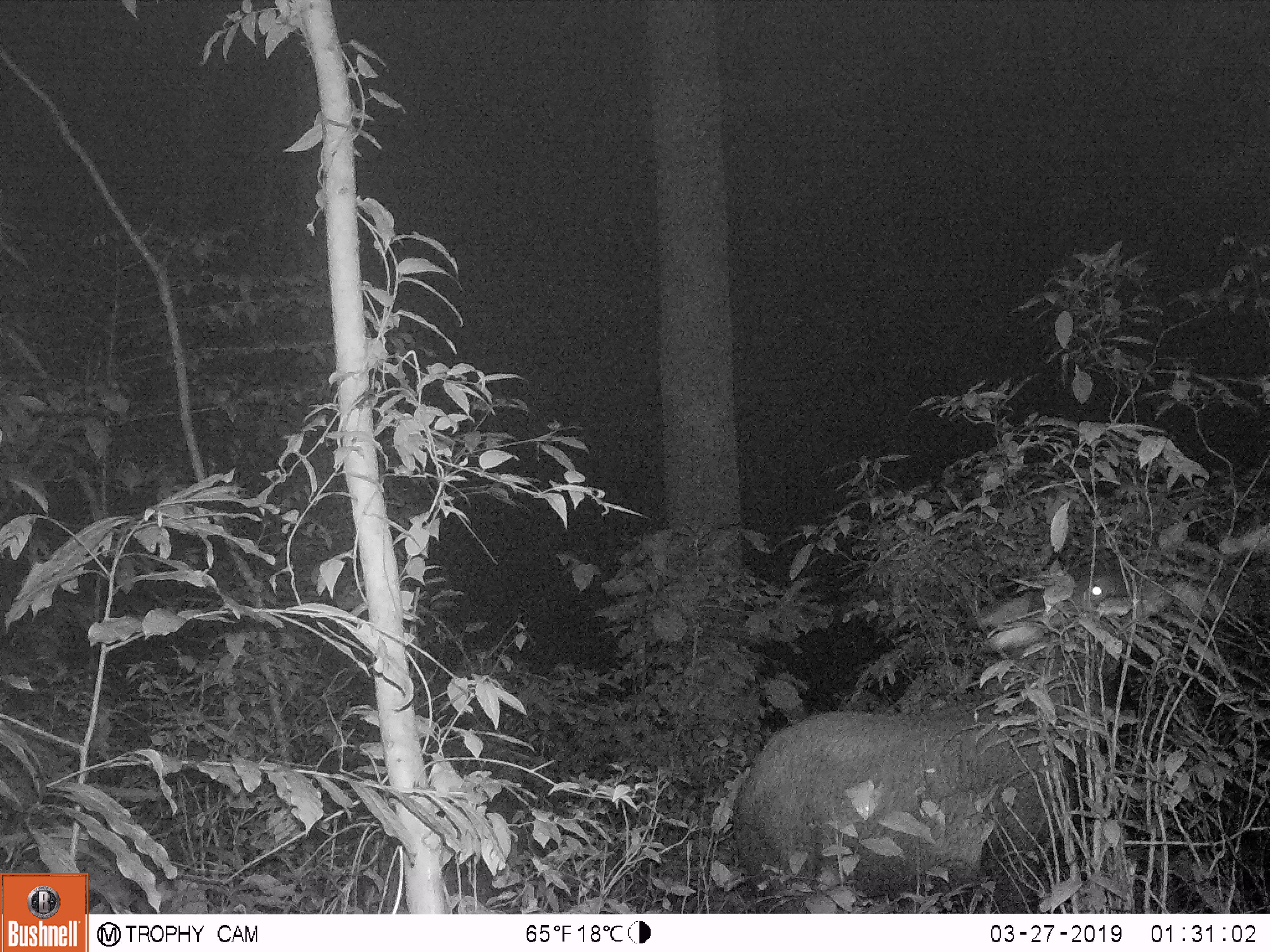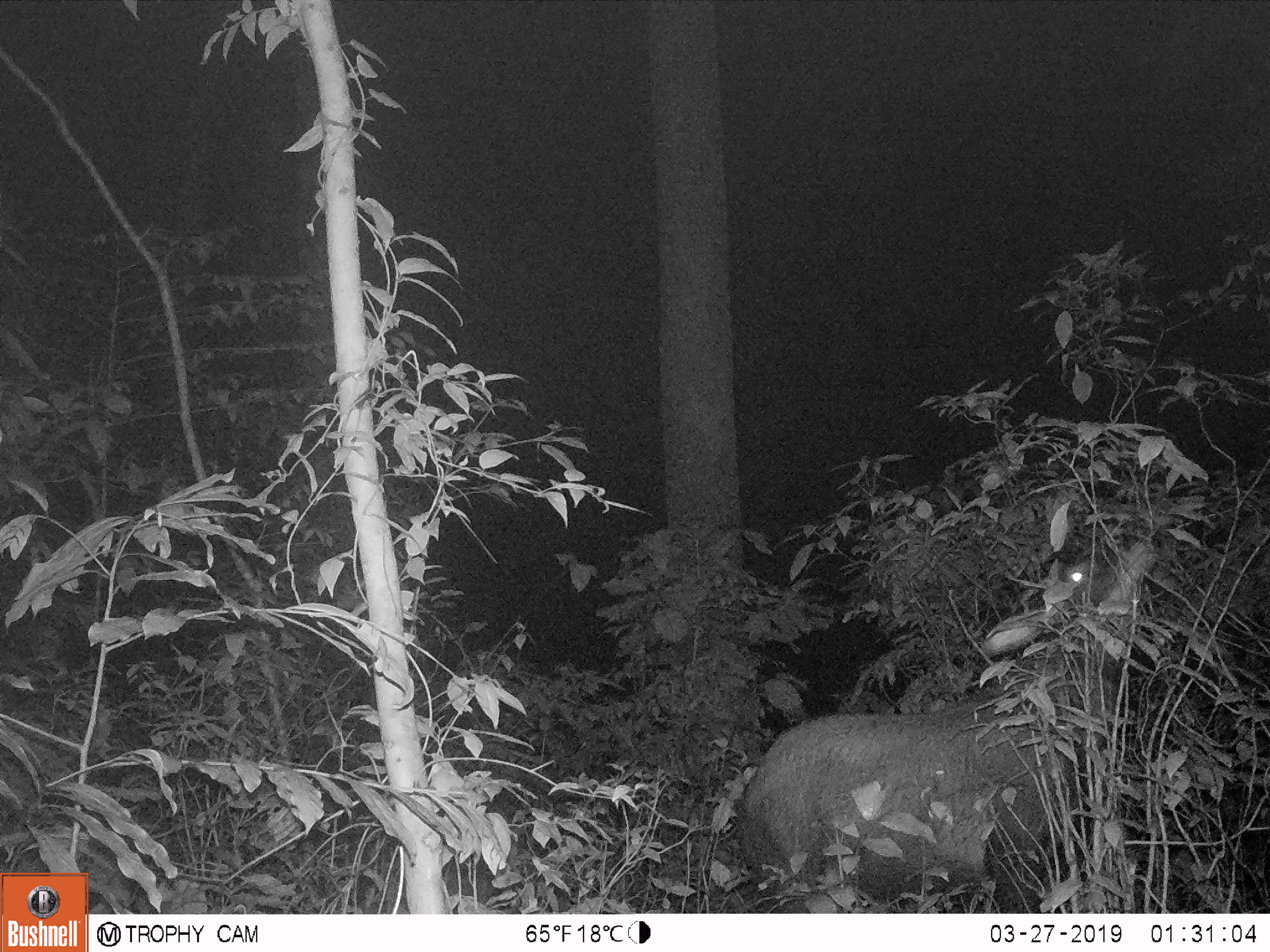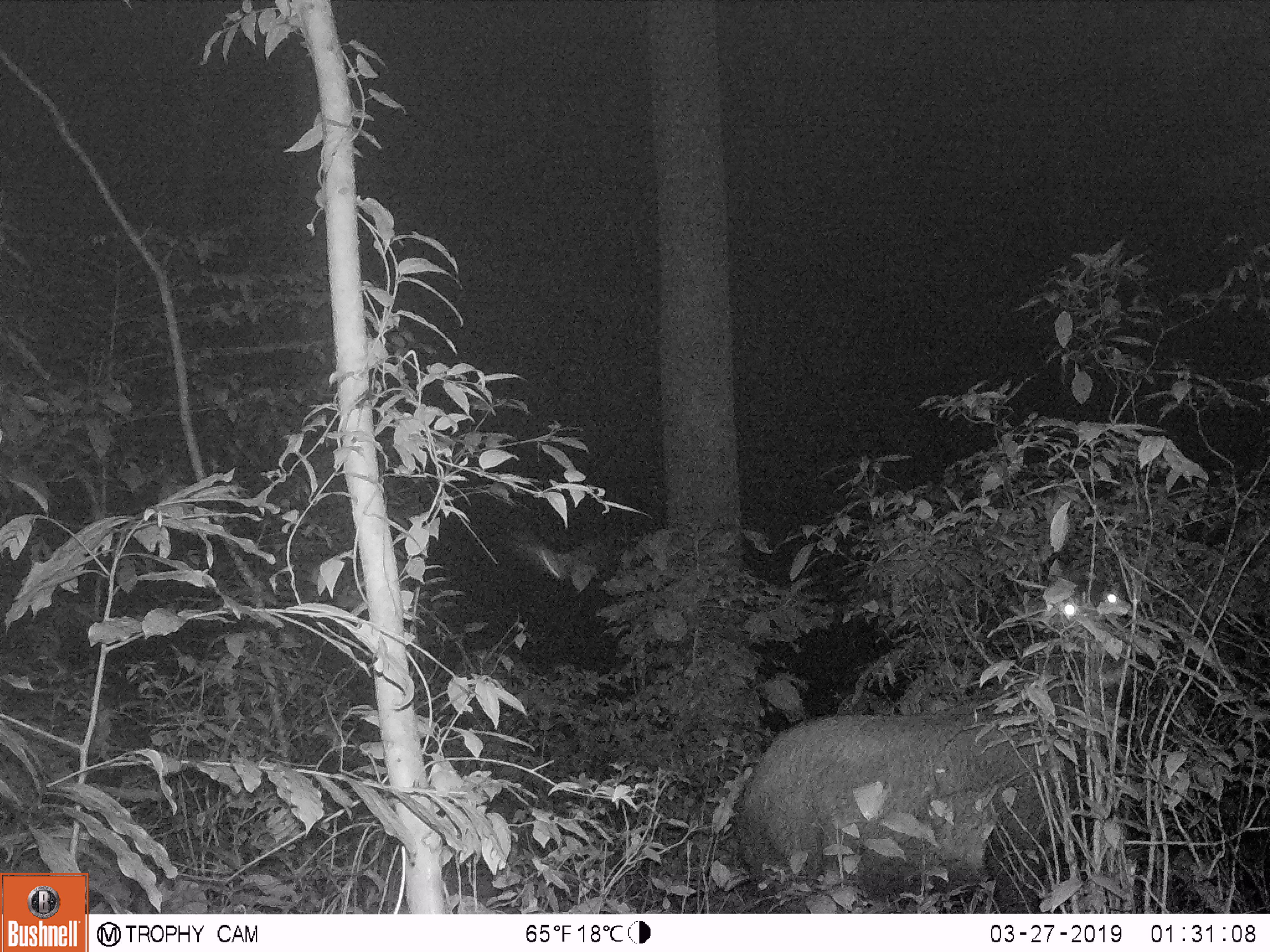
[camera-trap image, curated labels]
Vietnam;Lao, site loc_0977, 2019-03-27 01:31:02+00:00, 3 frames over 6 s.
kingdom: Animalia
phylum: Chordata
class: Mammalia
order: Artiodactyla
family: Bovidae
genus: Capricornis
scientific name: Capricornis sumatraensis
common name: chinese serow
Chinese serow (Capricornis sumatraensis). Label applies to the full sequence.